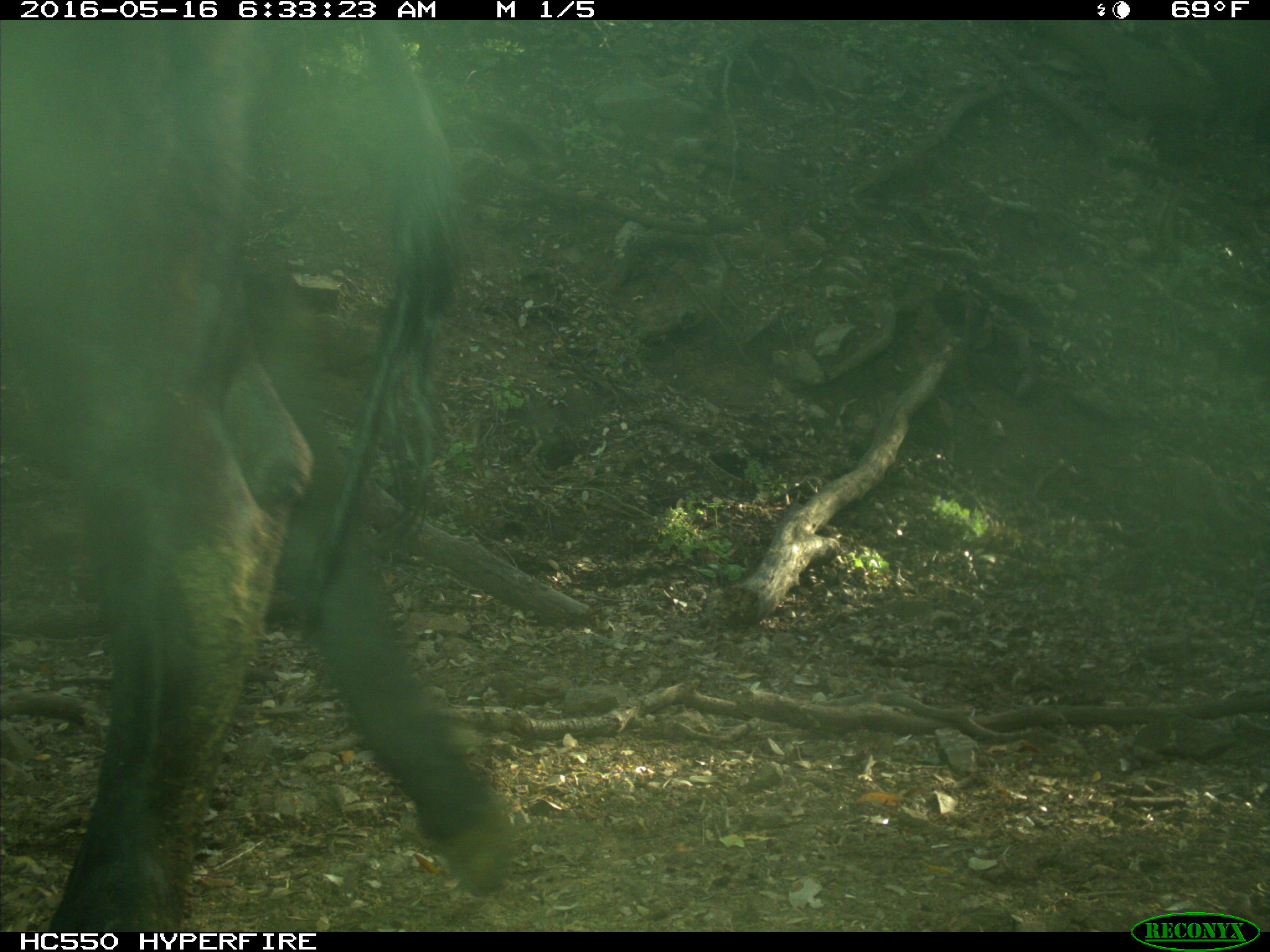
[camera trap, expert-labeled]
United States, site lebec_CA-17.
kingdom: Animalia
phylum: Chordata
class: Mammalia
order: Artiodactyla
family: Bovidae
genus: Bos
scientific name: Bos taurus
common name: domestic cow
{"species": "Bos taurus (domestic cow)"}